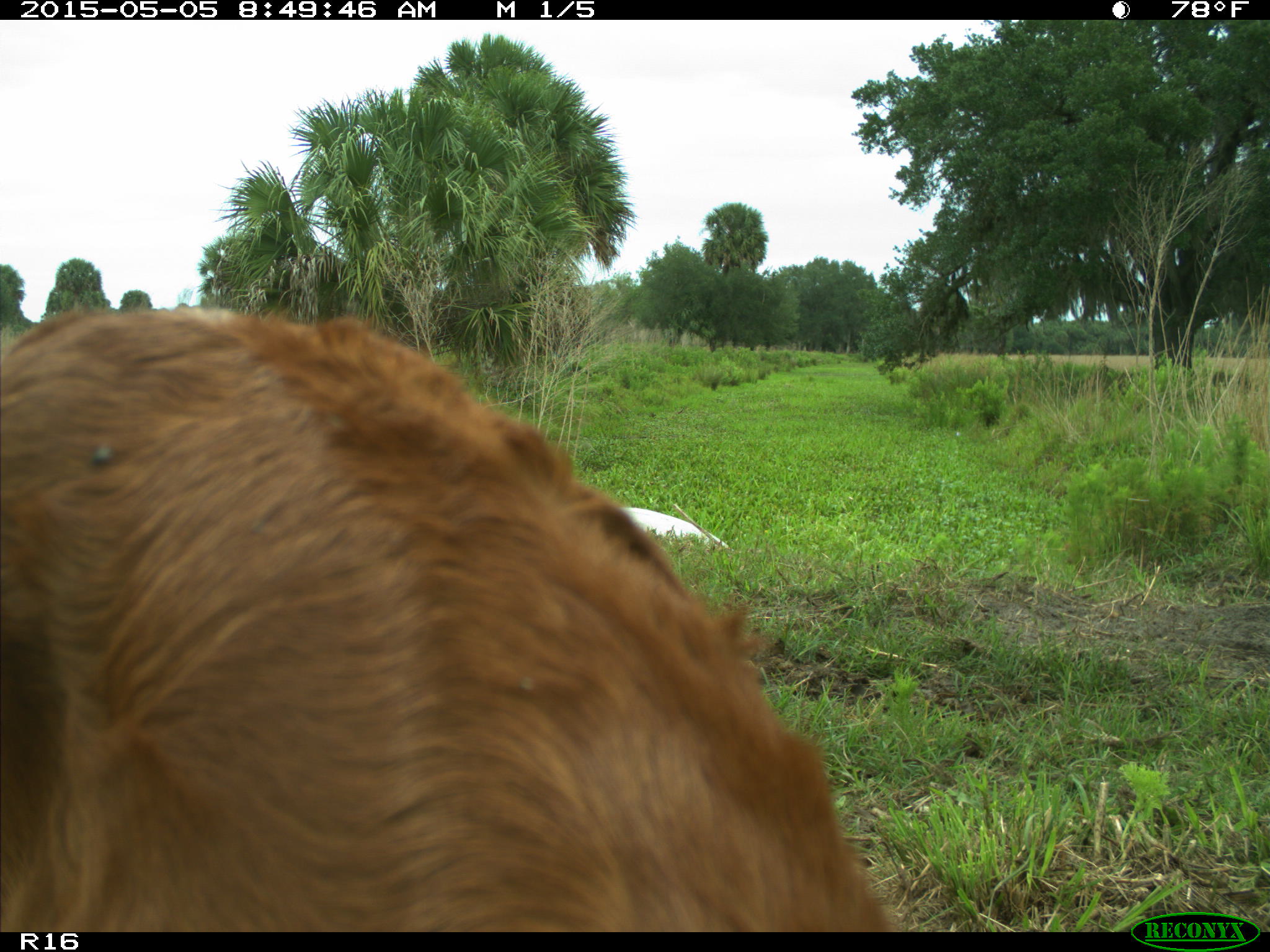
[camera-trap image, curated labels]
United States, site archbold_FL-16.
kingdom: Animalia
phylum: Chordata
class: Mammalia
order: Artiodactyla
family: Bovidae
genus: Bos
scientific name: Bos taurus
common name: domestic cow